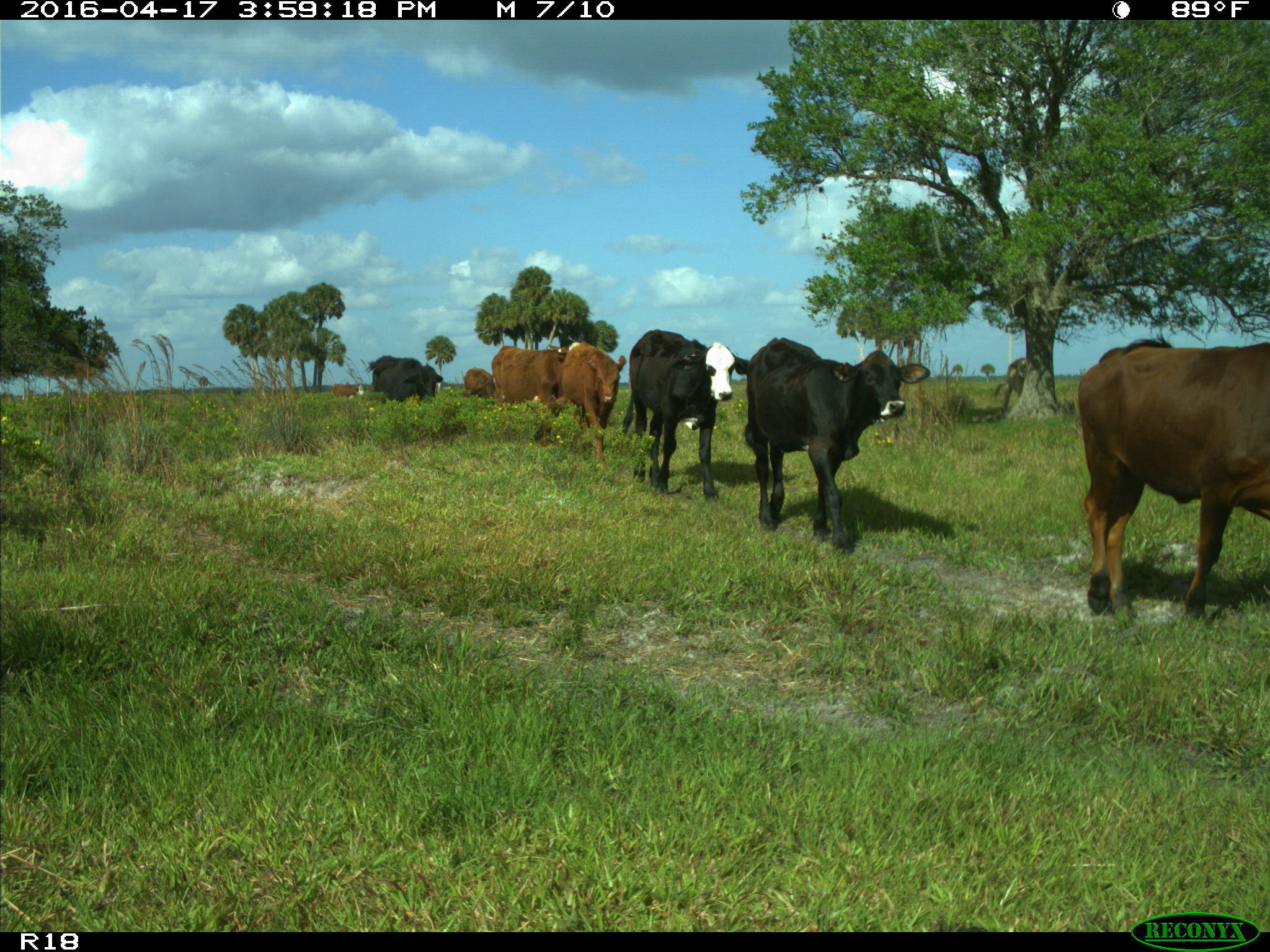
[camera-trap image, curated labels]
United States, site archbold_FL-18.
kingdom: Animalia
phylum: Chordata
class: Mammalia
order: Artiodactyla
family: Bovidae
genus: Bos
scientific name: Bos taurus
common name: domestic cow